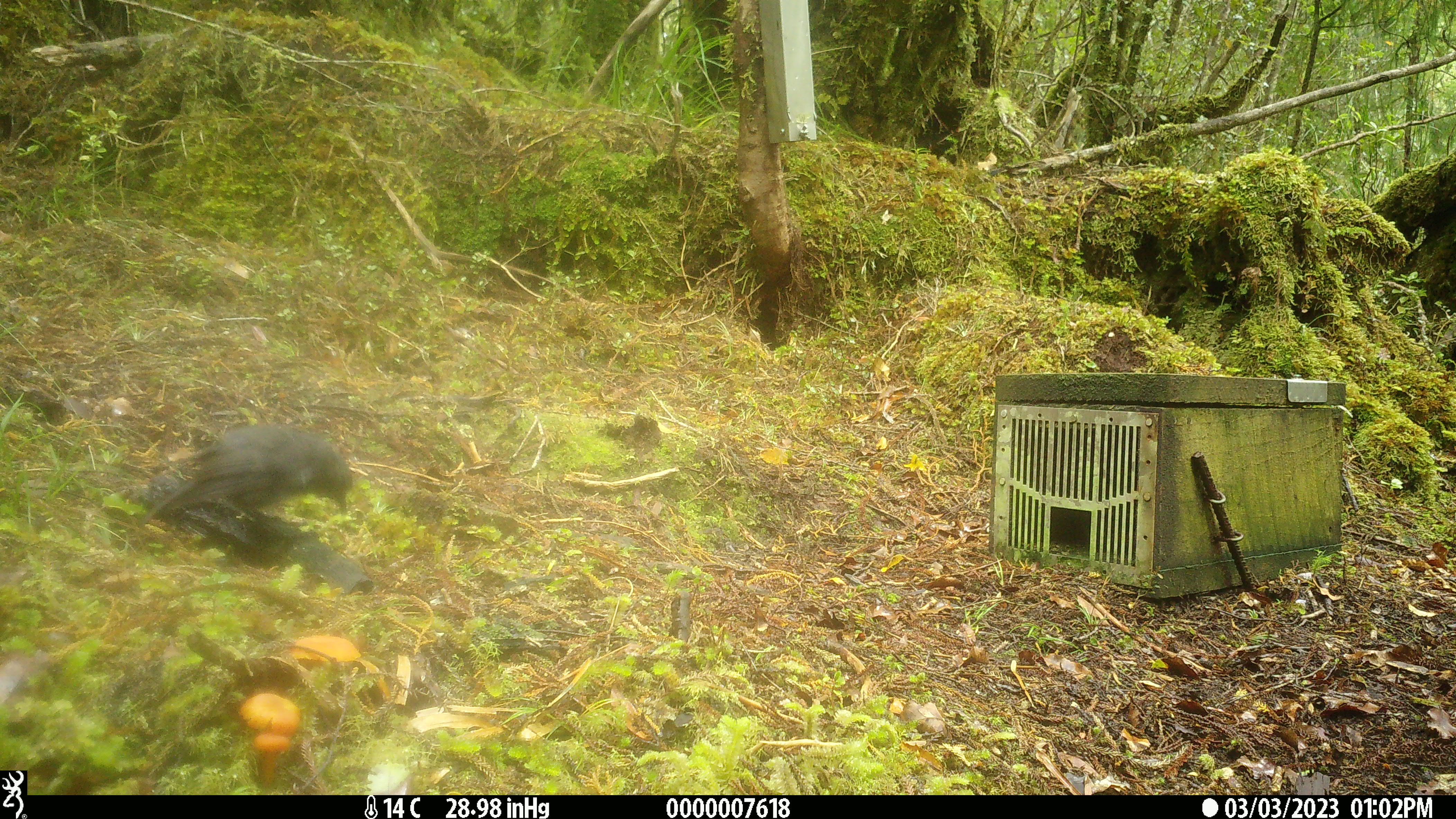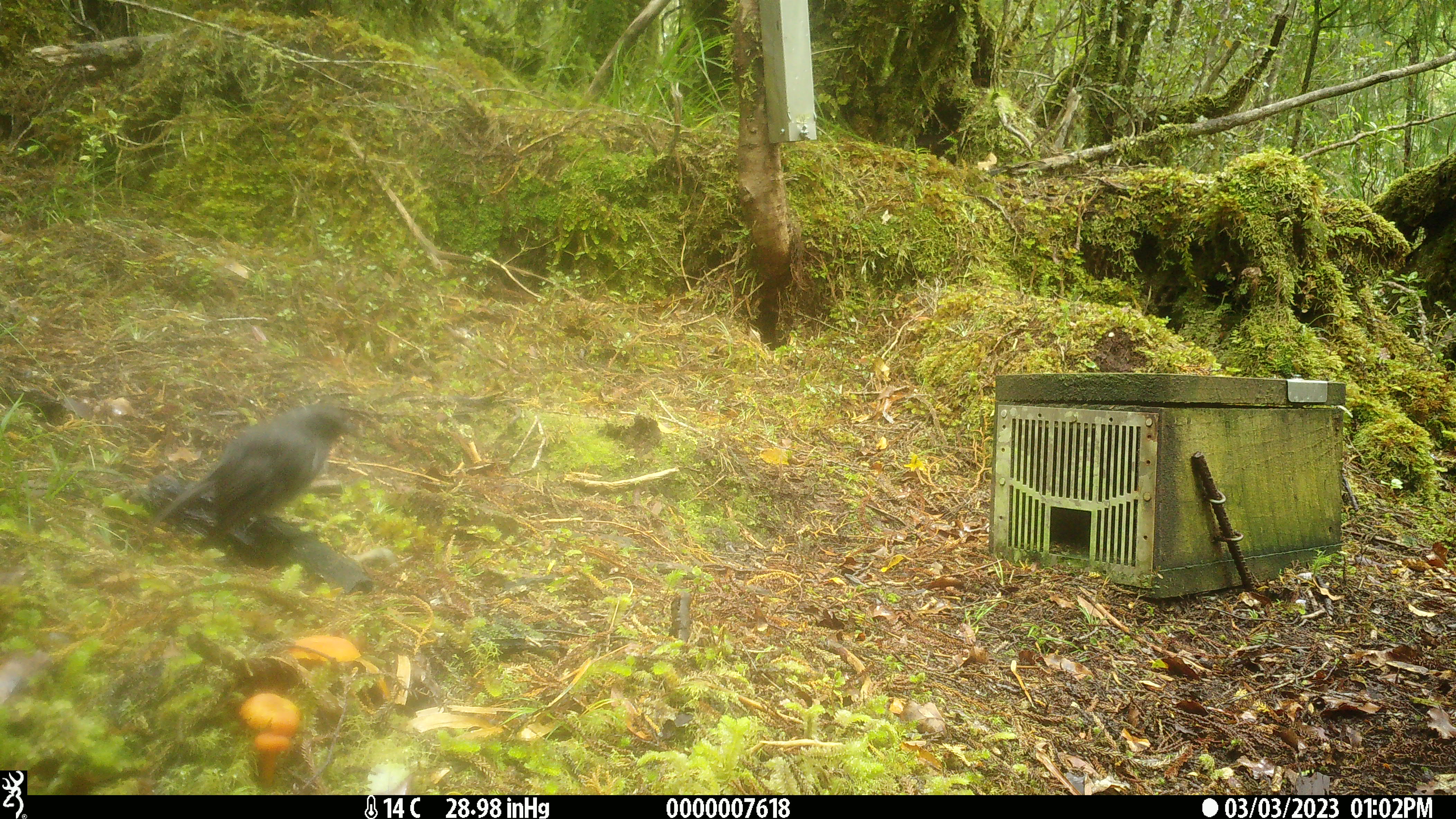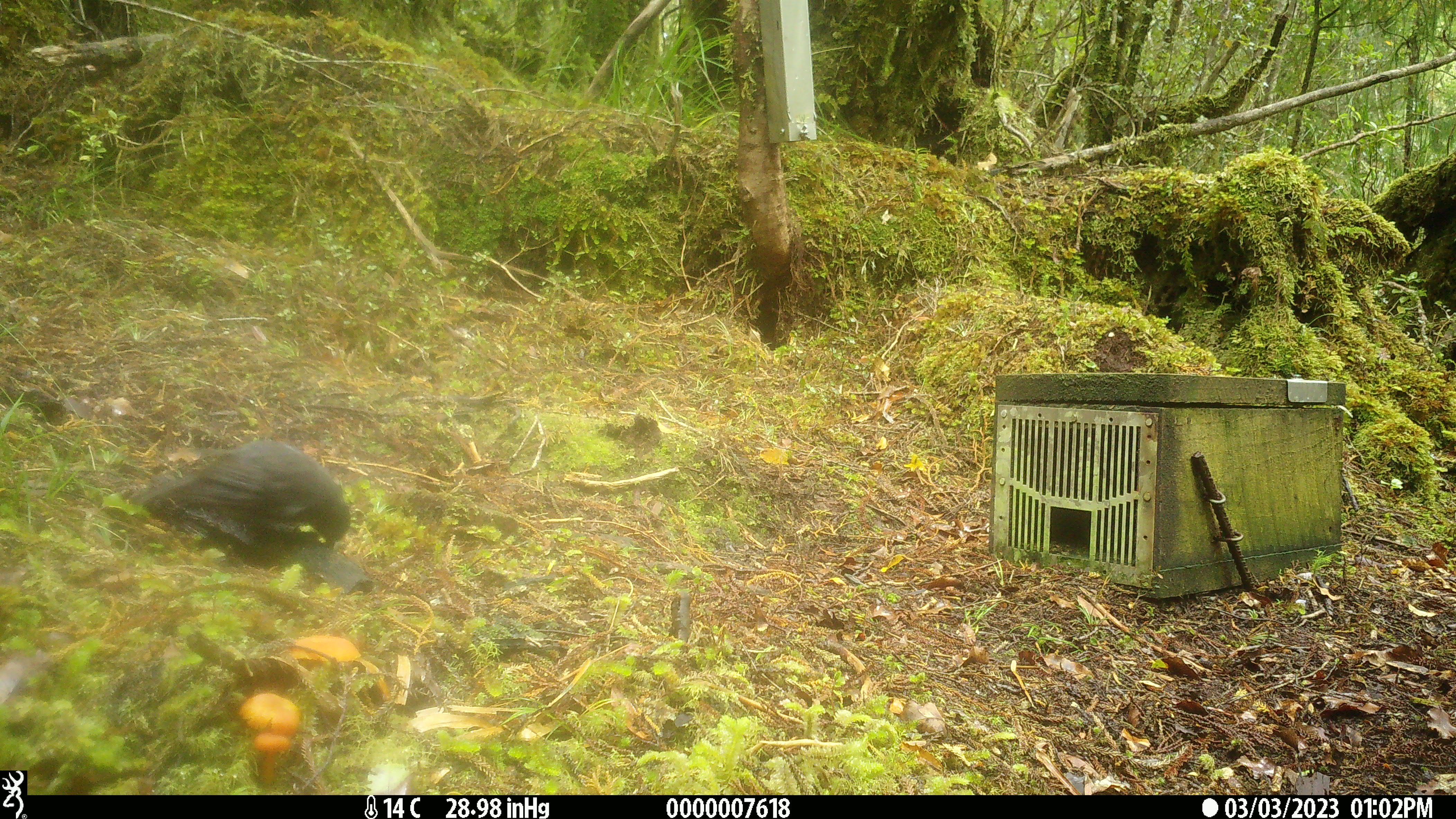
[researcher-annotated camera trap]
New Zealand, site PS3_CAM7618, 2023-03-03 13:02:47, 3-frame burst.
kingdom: Animalia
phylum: Chordata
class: Aves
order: Passeriformes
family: Petroicidae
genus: Petroica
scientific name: Petroica australis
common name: new zealand robin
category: robin